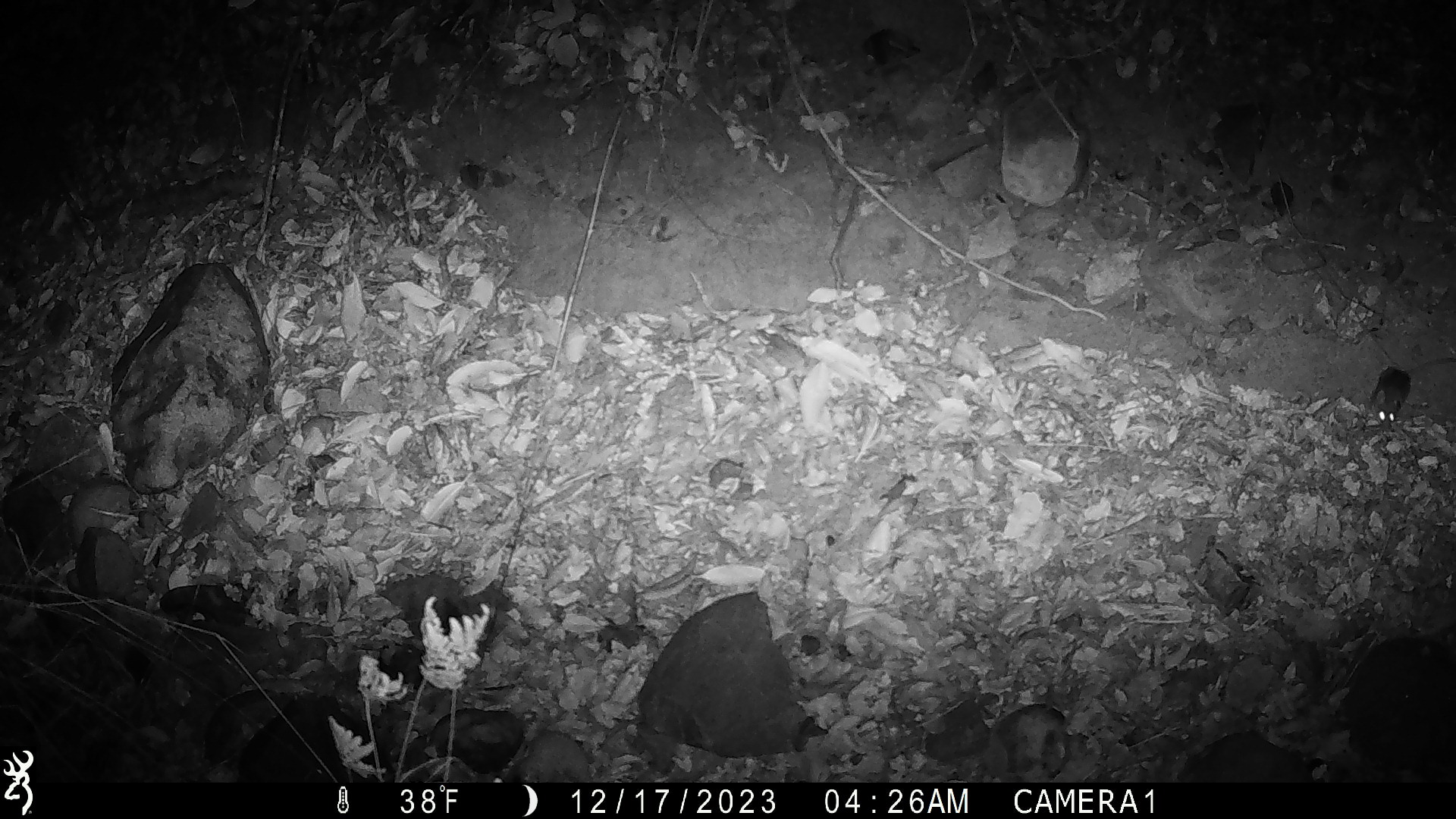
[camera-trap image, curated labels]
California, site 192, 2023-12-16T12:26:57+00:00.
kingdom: Animalia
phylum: Chordata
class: Mammalia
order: Rodentia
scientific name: Rodentia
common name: mouse or rat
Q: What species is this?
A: Mouse or rat (Rodentia).